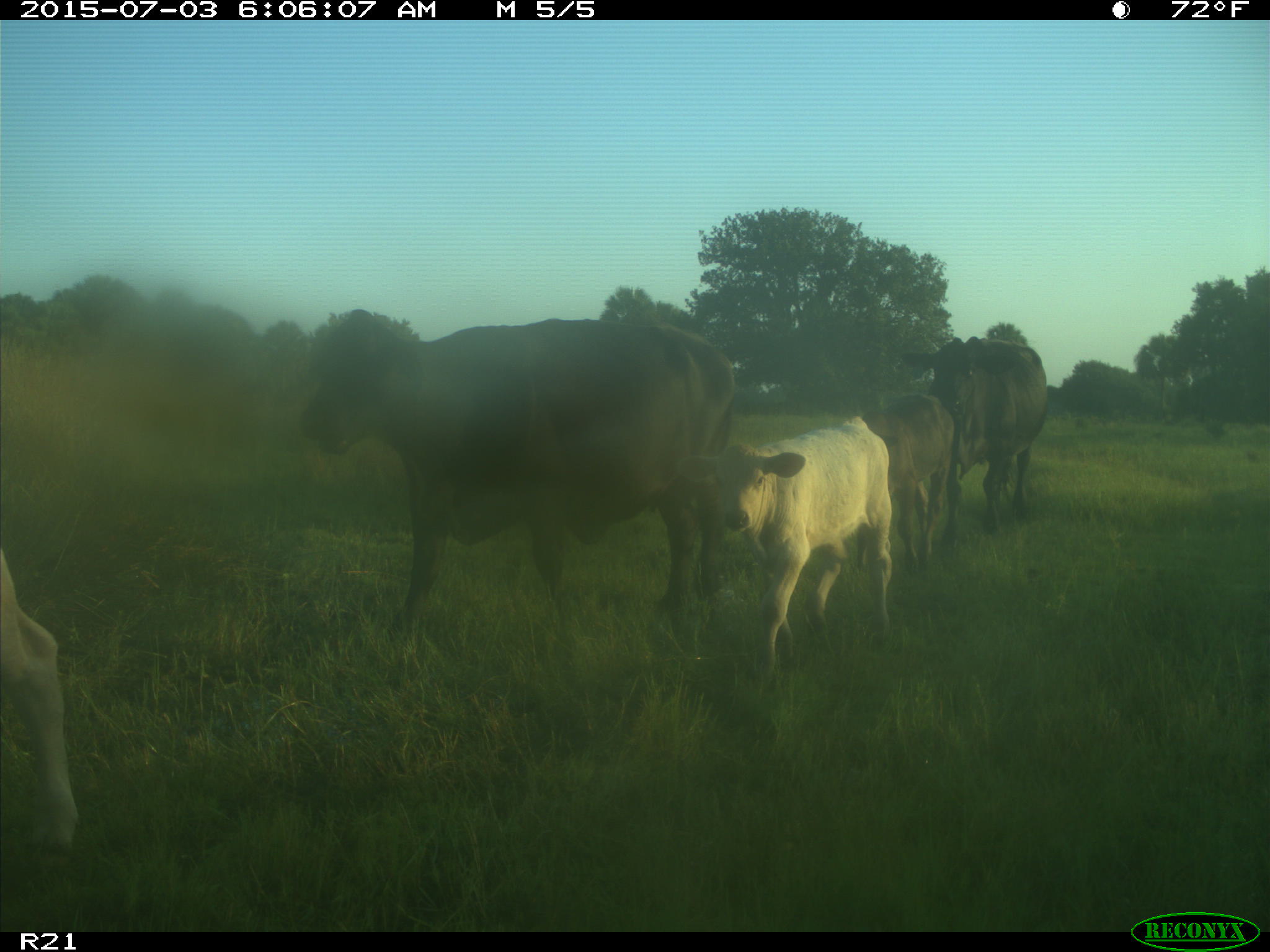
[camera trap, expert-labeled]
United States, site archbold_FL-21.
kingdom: Animalia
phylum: Chordata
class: Mammalia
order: Artiodactyla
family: Bovidae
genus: Bos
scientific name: Bos taurus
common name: domestic cow